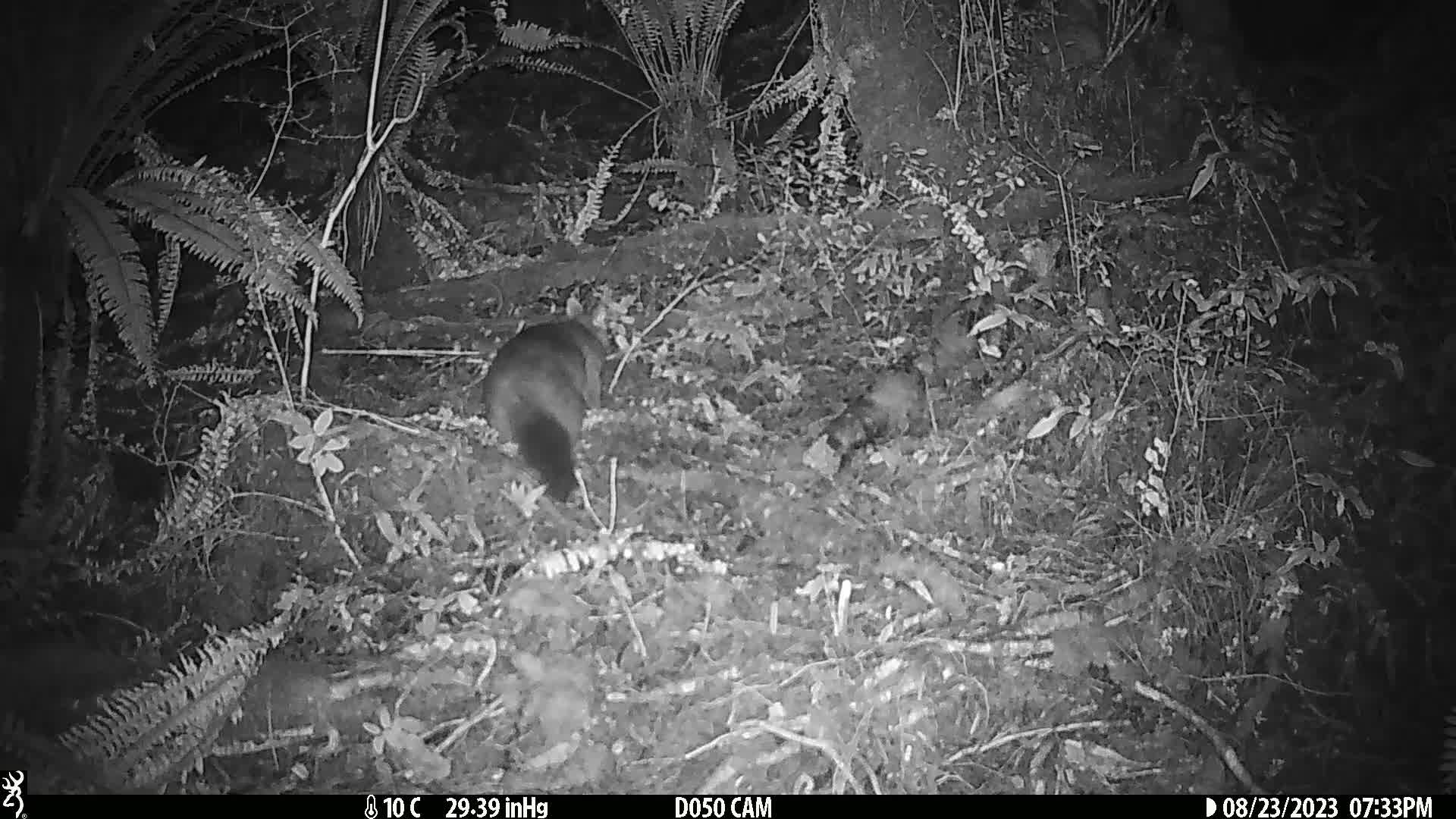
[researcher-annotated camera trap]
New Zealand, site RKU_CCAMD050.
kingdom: Animalia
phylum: Chordata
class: Mammalia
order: Diprotodontia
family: Phalangeridae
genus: Trichosurus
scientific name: Trichosurus vulpecula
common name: common brushtail possum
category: possum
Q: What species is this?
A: Possum (common brushtail possum) (Trichosurus vulpecula).